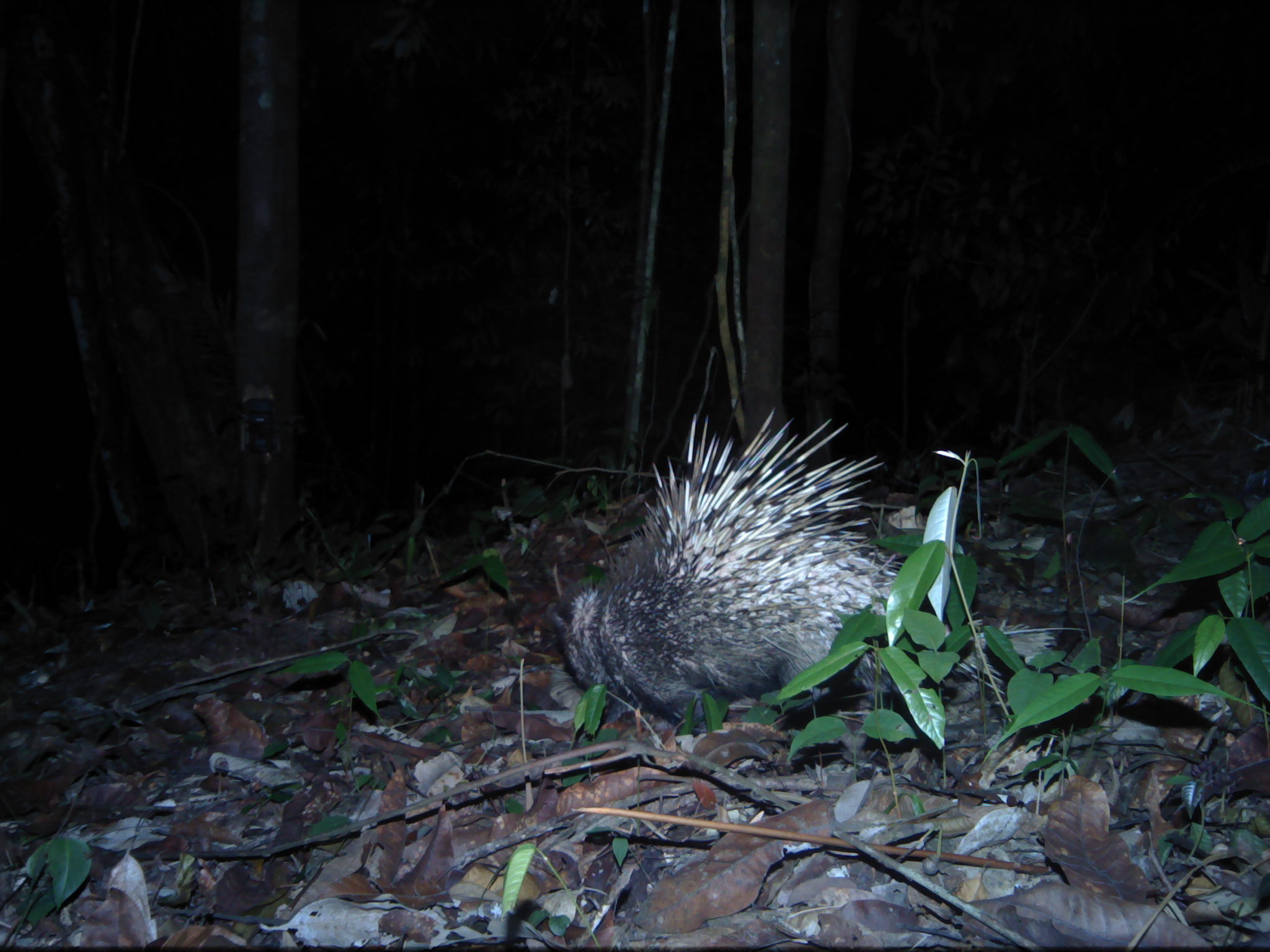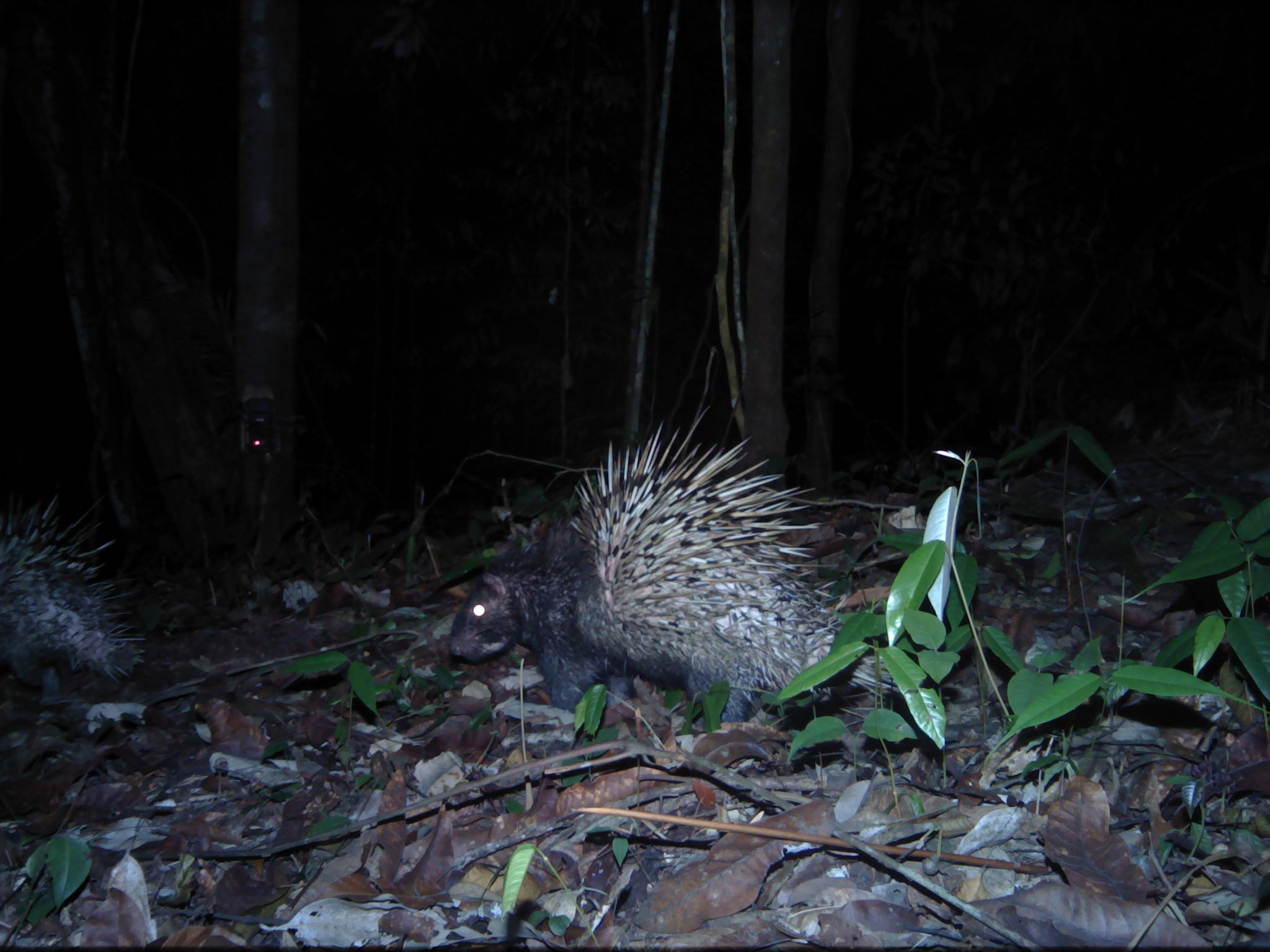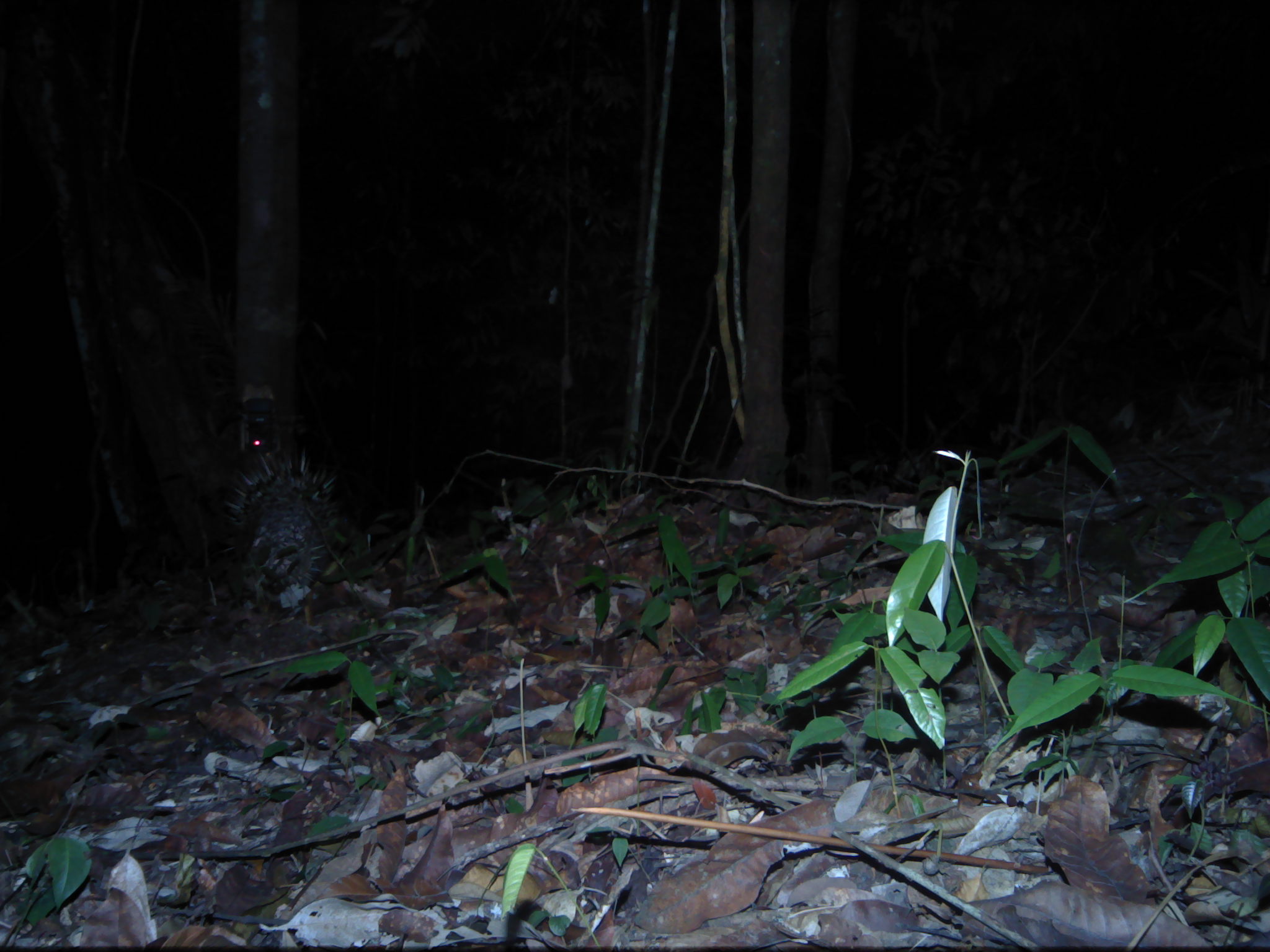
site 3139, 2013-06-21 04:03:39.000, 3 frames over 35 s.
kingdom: Animalia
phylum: Chordata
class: Mammalia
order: Rodentia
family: Hystricidae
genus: Hystrix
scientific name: Hystrix brachyura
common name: east asian porcupine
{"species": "Hystrix brachyura (east asian porcupine)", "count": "1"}